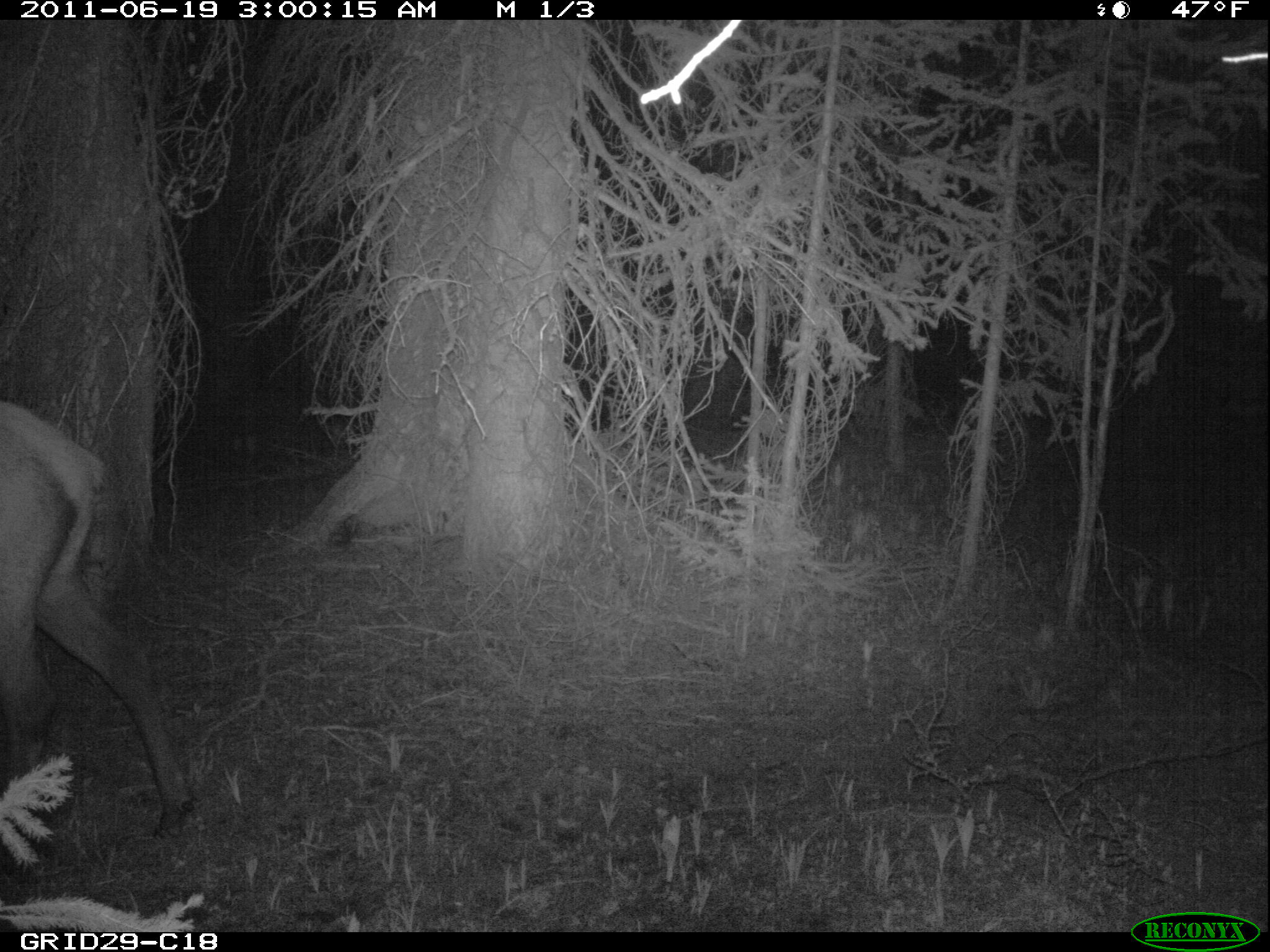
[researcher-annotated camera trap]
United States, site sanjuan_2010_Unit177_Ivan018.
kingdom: Animalia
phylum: Chordata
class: Mammalia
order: Artiodactyla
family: Cervidae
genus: Cervus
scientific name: Cervus elaphus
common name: red deer